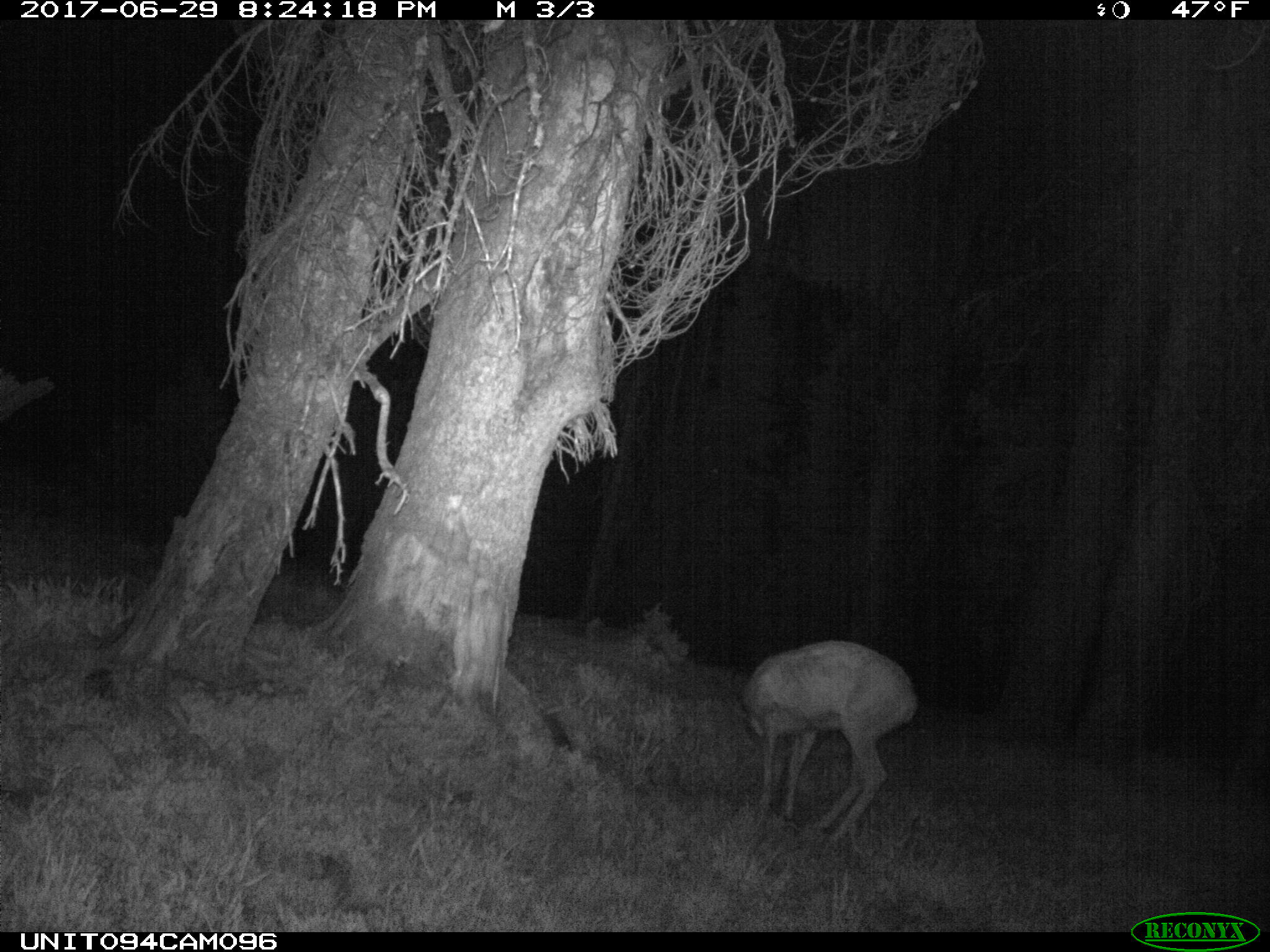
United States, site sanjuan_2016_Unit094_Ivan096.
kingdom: Animalia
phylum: Chordata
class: Mammalia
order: Artiodactyla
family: Cervidae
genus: Odocoileus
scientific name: Odocoileus hemionus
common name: mule deer